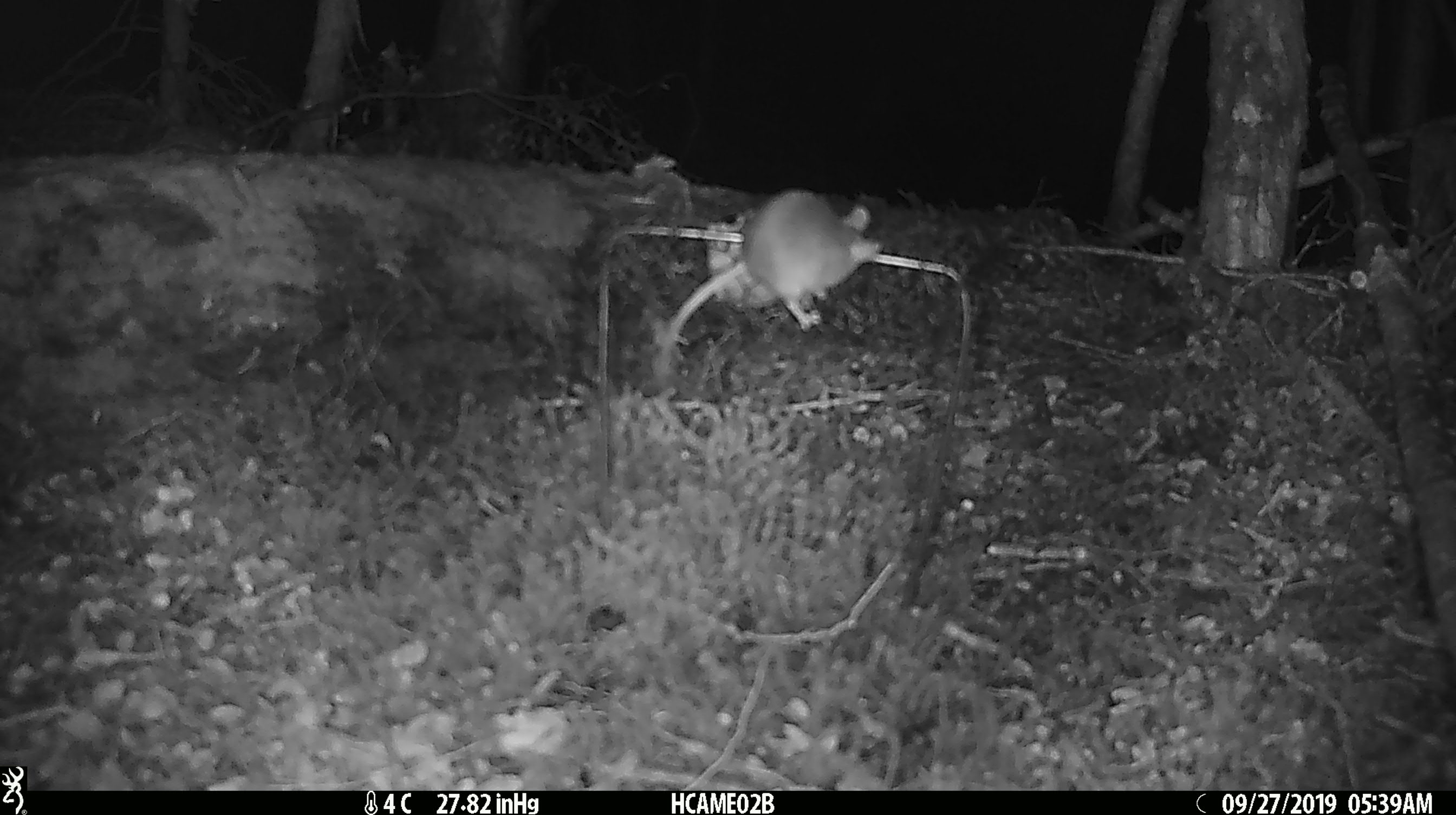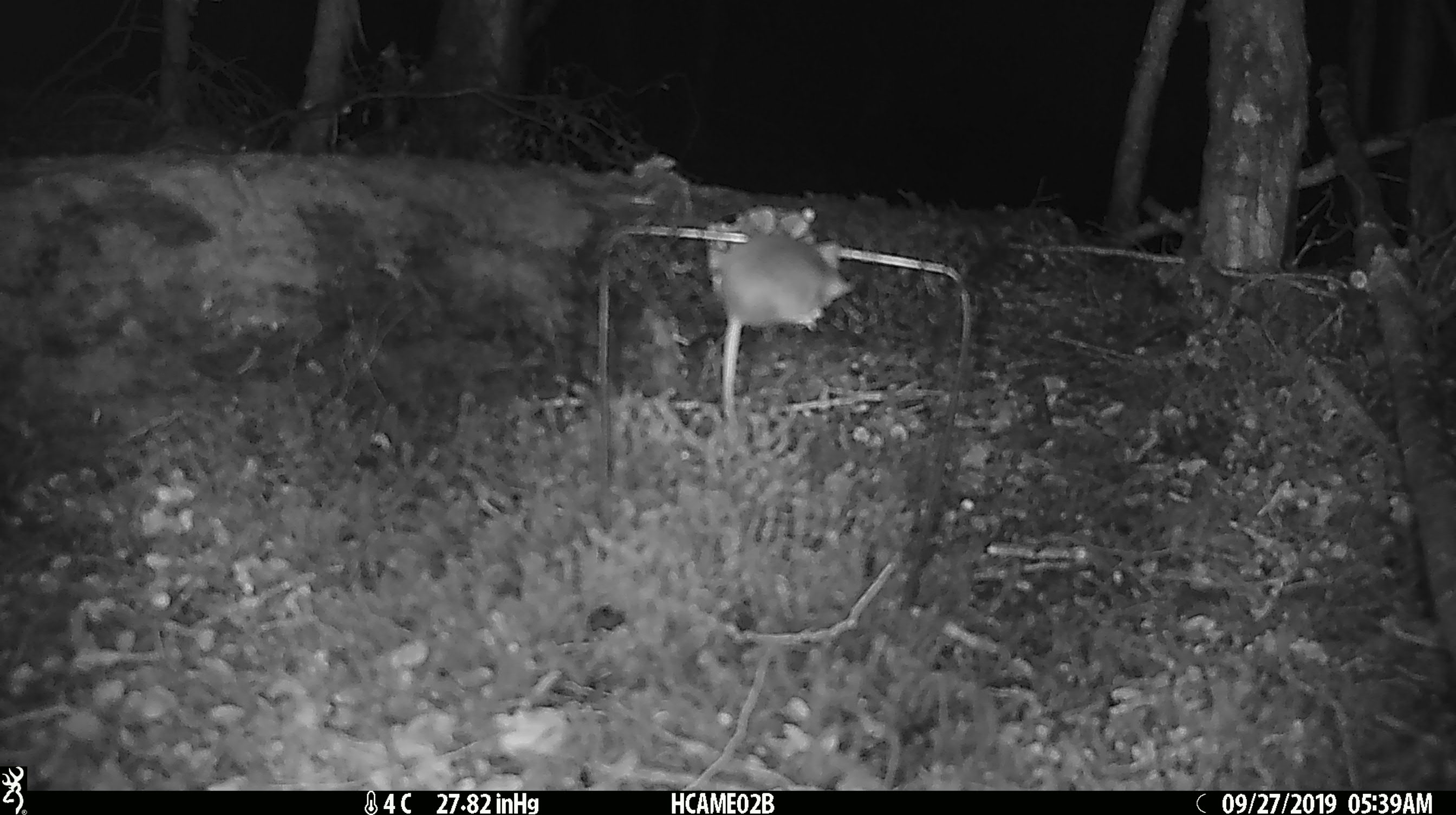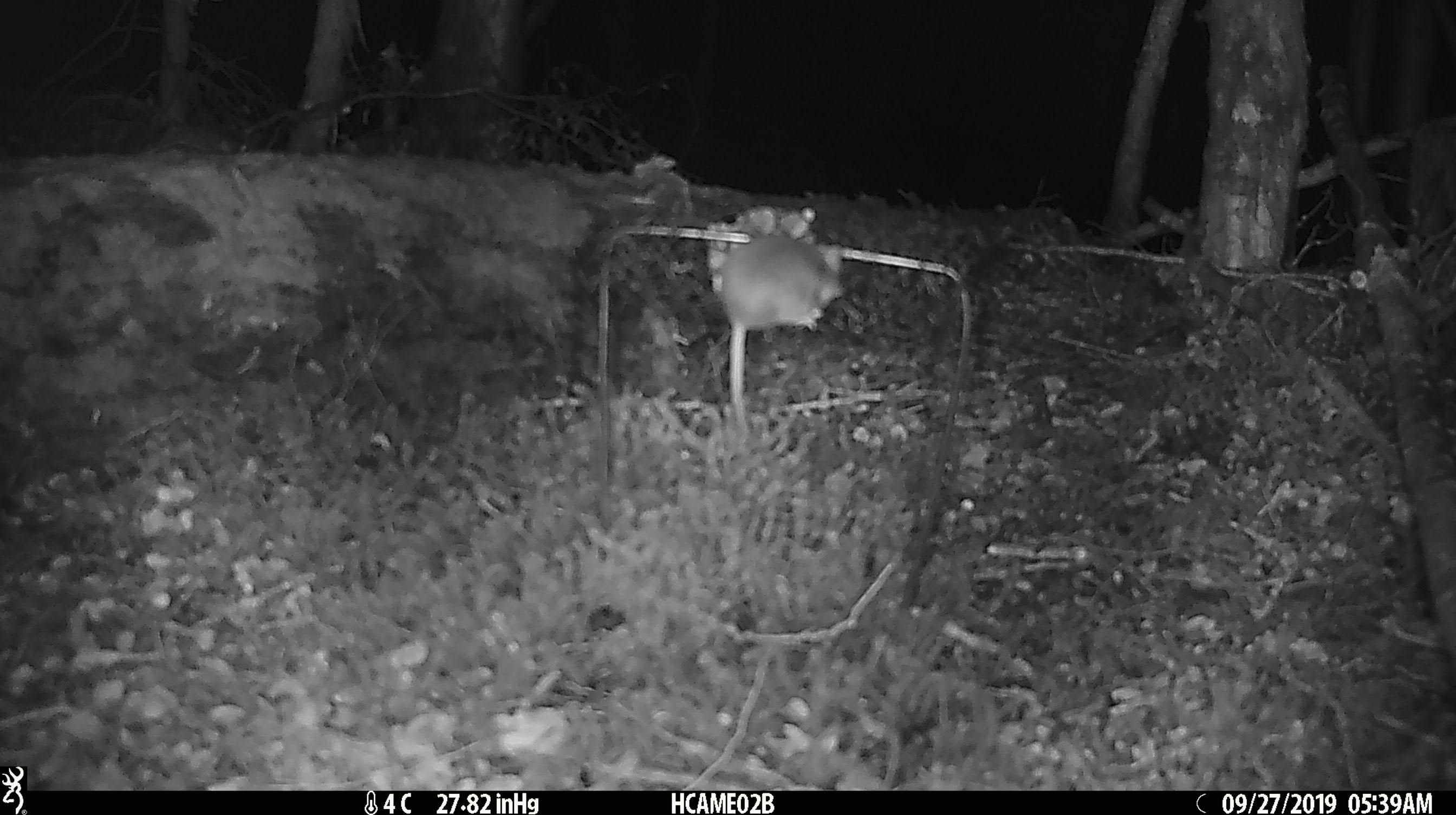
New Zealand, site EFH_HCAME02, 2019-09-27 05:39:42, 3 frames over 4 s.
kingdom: Animalia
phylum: Chordata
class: Mammalia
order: Rodentia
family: Muridae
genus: Mus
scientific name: Mus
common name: mouse